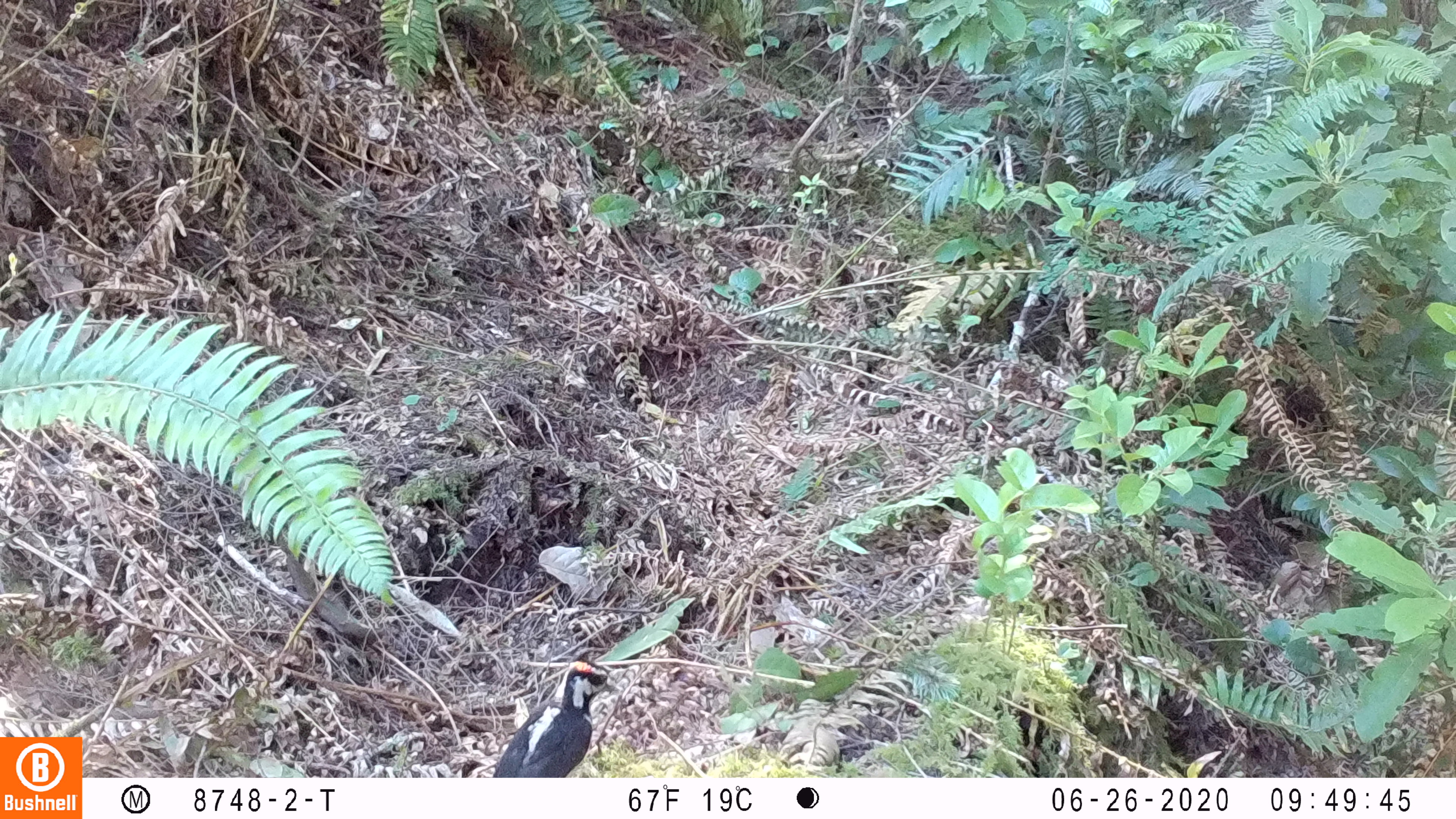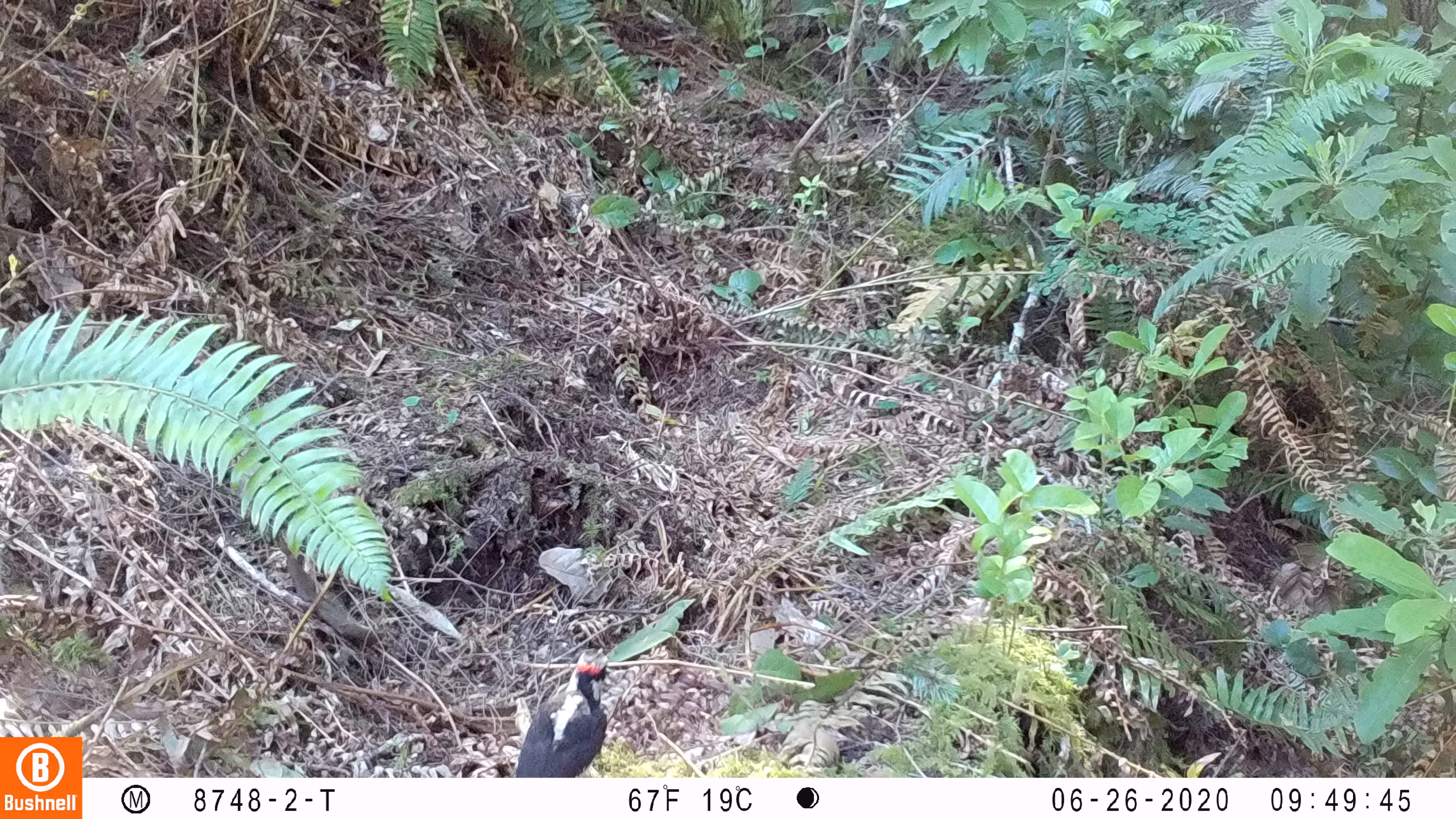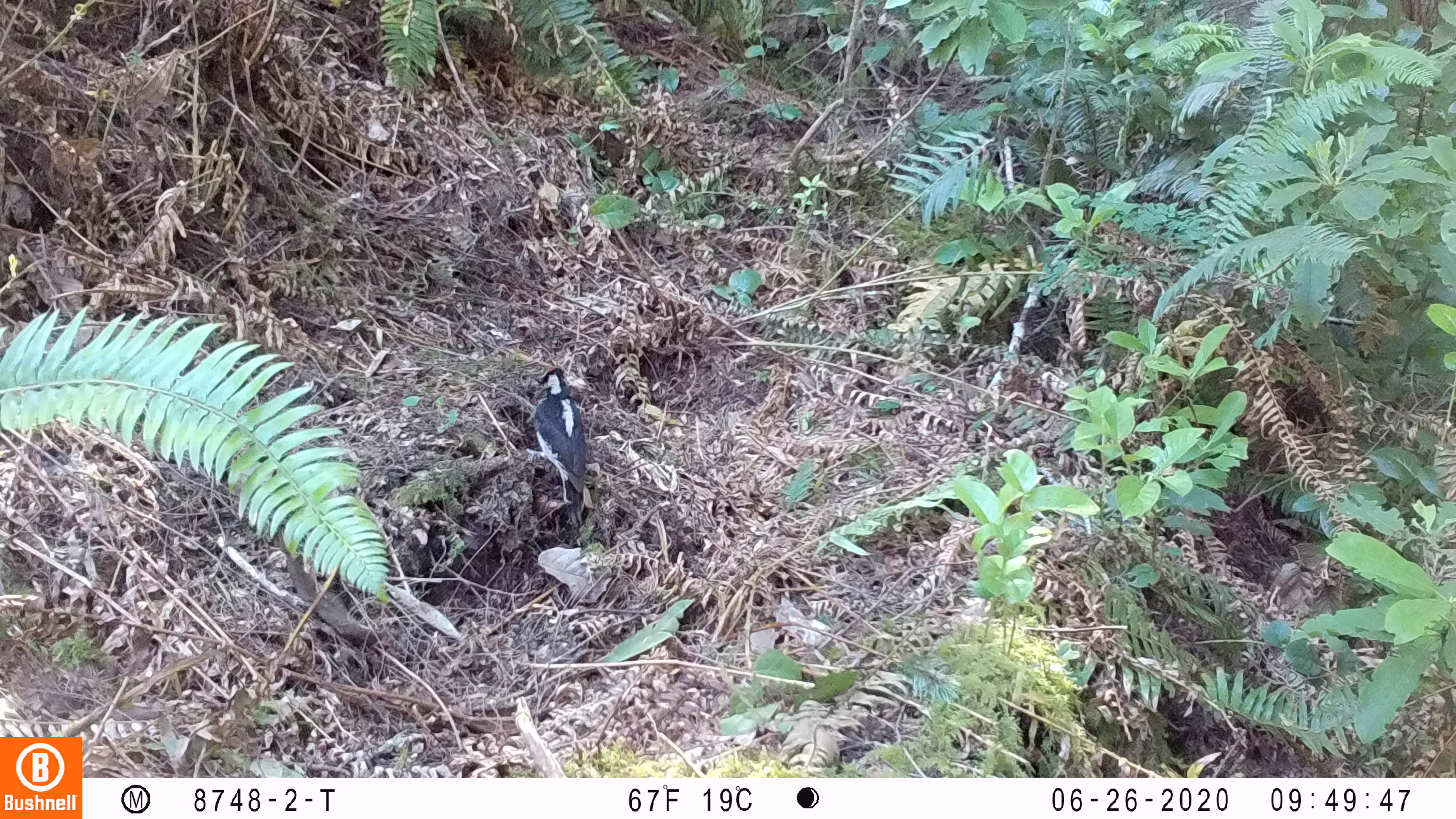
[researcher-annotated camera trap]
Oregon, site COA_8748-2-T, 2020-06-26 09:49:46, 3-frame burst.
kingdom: Animalia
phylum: Chordata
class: Aves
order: Piciformes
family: Picidae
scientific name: Picidae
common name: woodpeckers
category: picidae family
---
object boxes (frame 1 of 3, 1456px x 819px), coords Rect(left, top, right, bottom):
picidae family: Rect(490, 660, 616, 776)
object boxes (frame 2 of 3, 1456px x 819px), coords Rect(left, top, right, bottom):
picidae family: Rect(512, 654, 613, 774)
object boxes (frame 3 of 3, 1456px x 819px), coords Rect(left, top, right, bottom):
picidae family: Rect(529, 362, 597, 518)